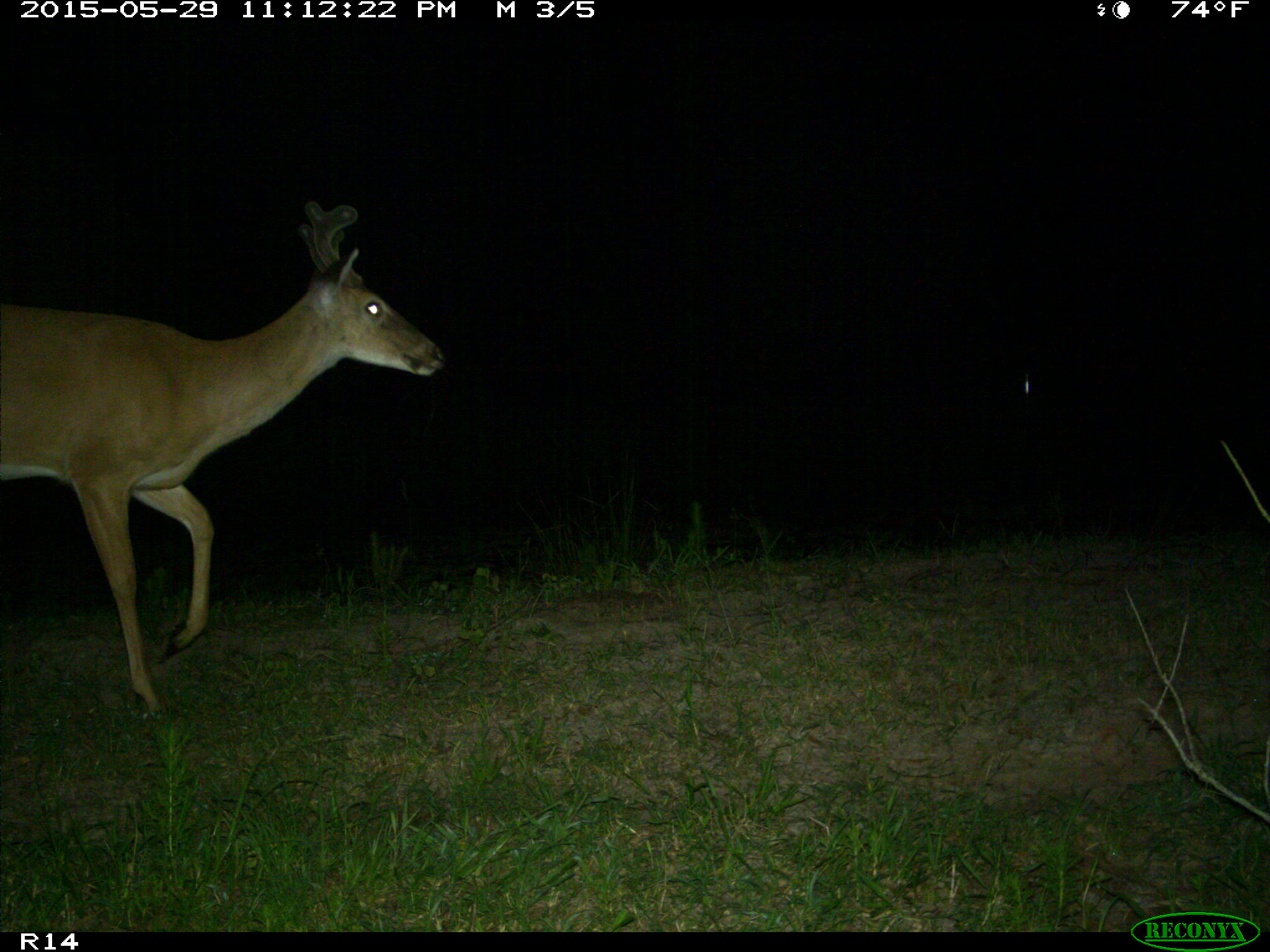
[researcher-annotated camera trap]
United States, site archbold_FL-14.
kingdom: Animalia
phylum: Chordata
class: Mammalia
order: Artiodactyla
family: Cervidae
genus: Odocoileus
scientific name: Odocoileus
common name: deer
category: unidentified deer